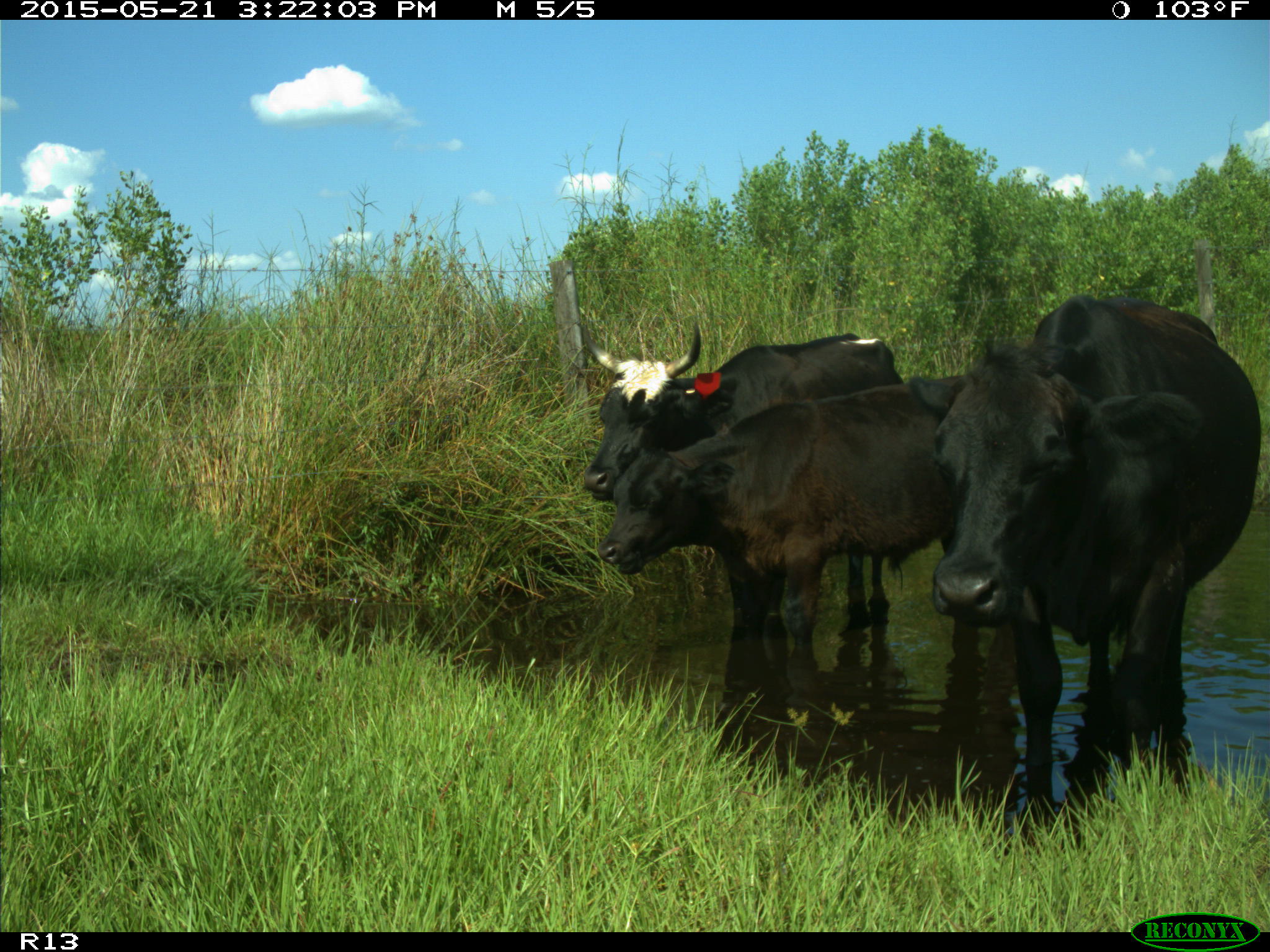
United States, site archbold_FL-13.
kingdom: Animalia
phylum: Chordata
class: Mammalia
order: Artiodactyla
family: Bovidae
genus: Bos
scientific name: Bos taurus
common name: domestic cow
Bos taurus (domestic cow).